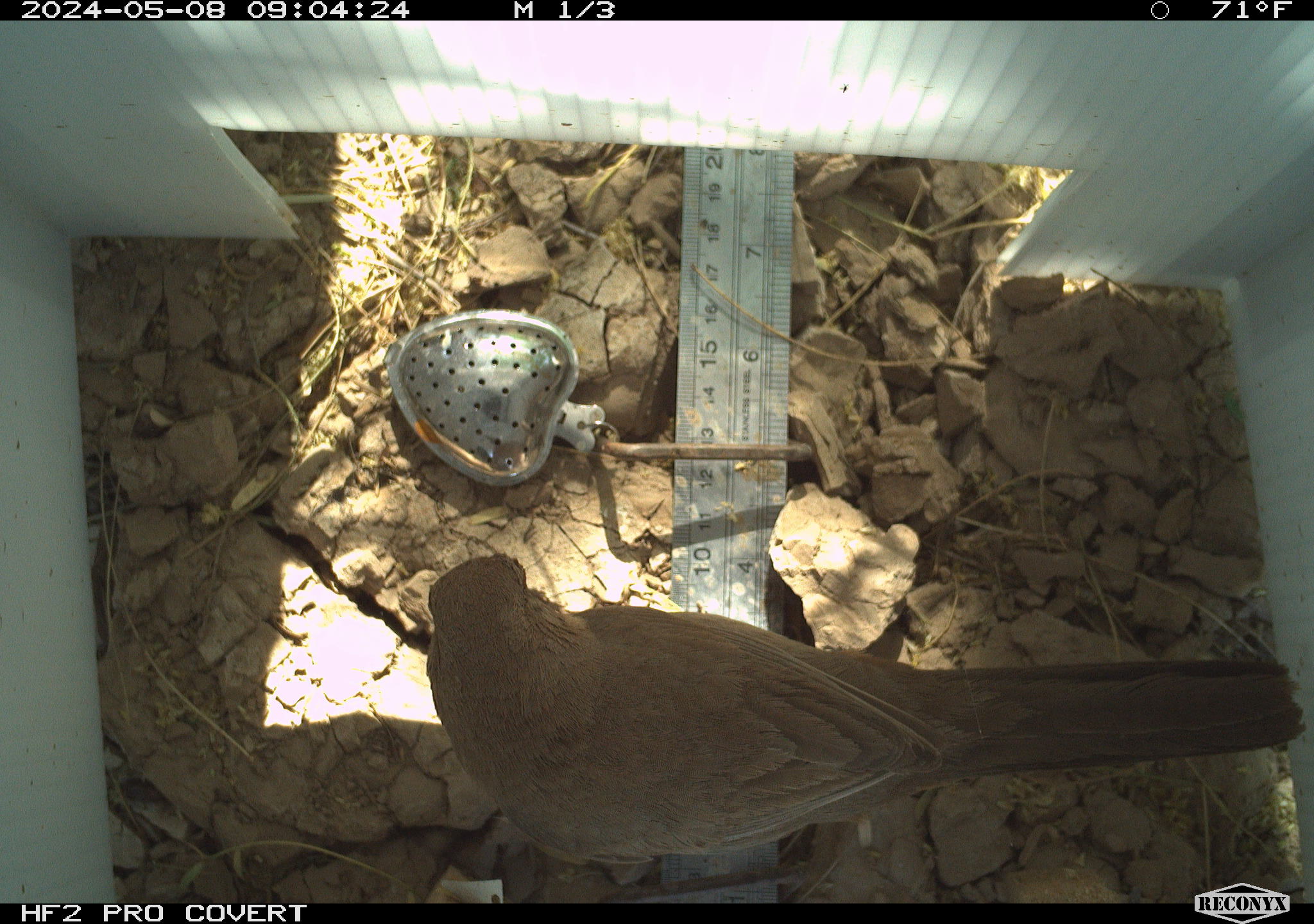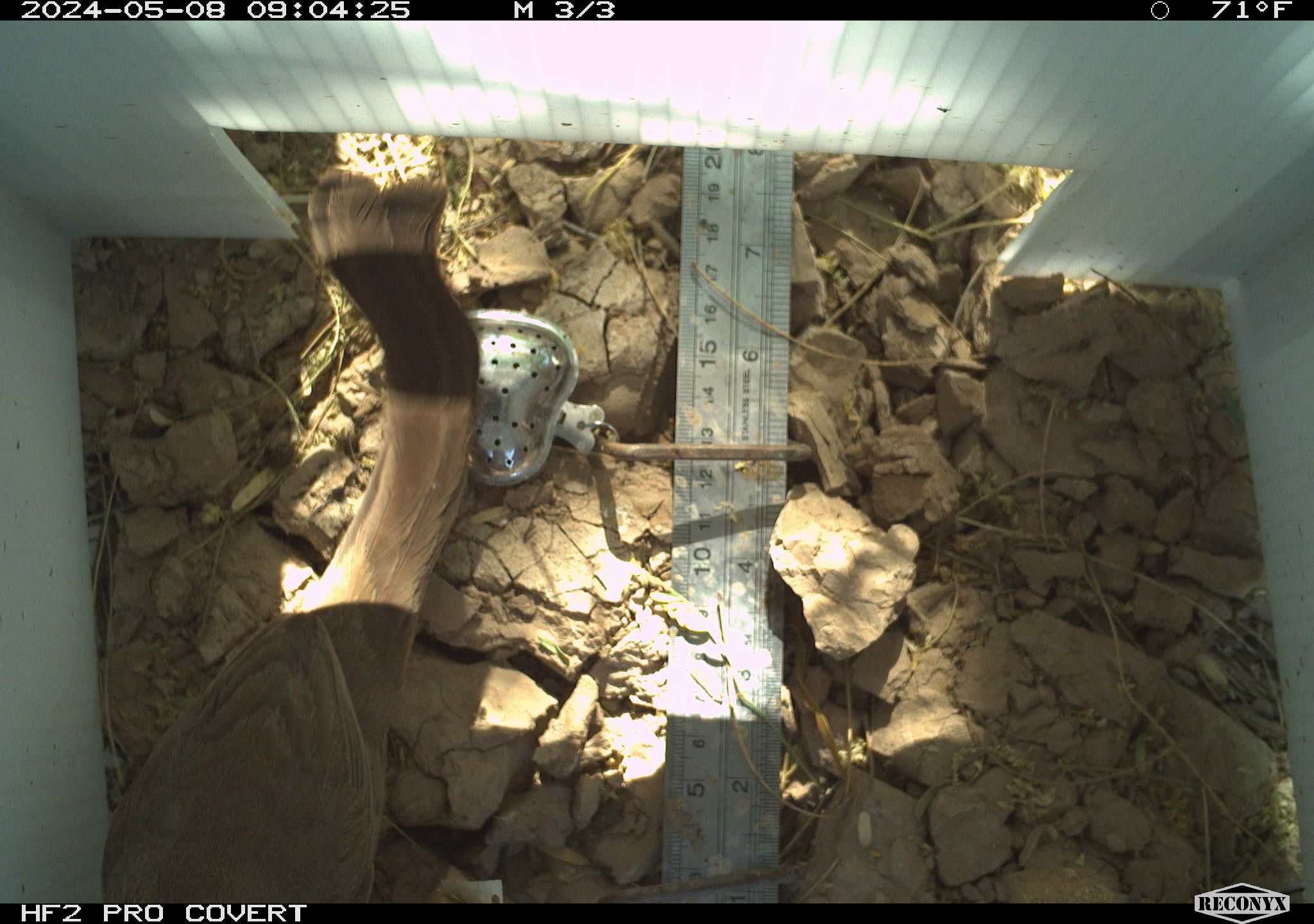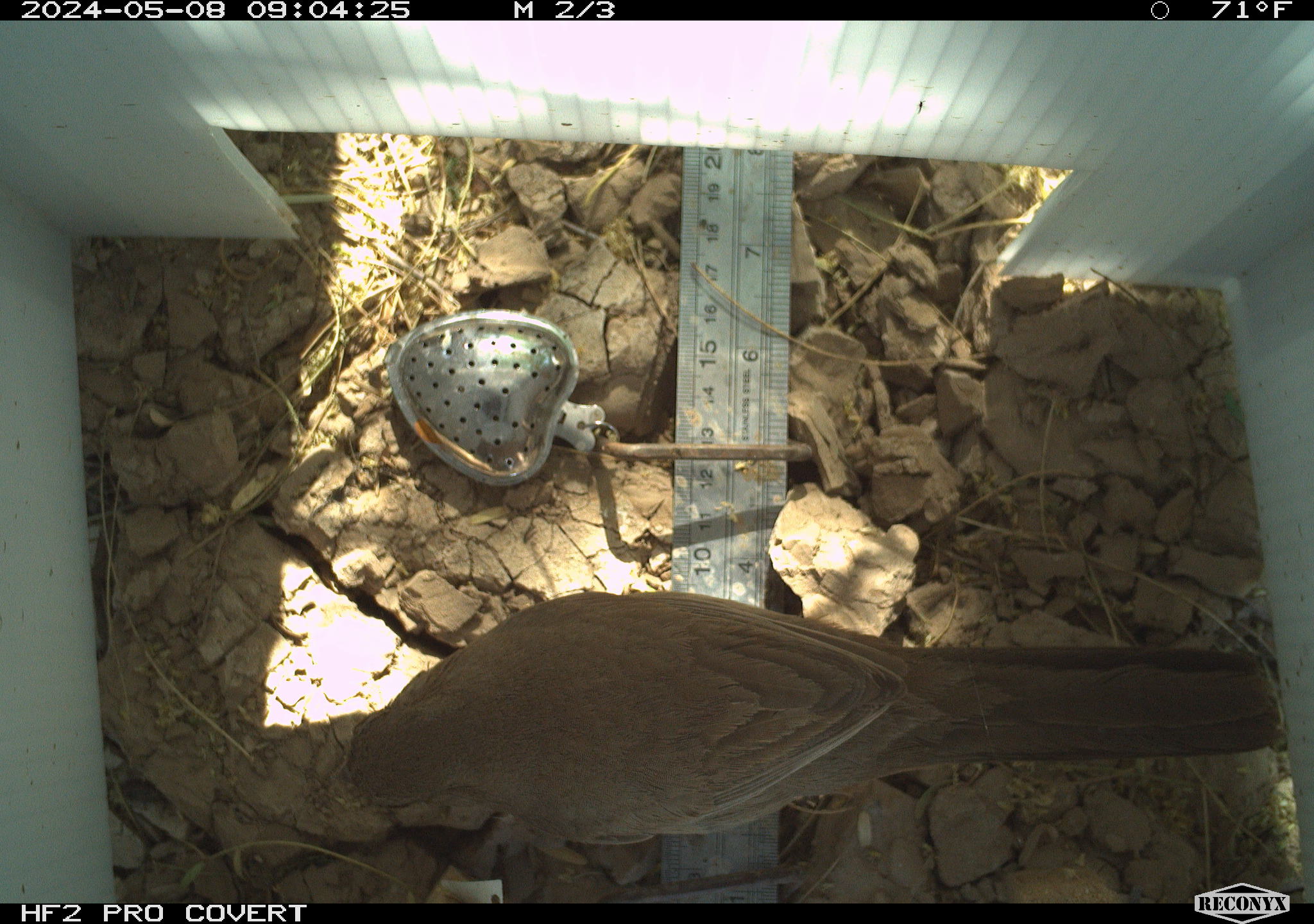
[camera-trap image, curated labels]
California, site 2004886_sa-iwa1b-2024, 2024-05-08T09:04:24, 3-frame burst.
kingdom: Animalia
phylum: Chordata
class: Aves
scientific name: Aves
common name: bird